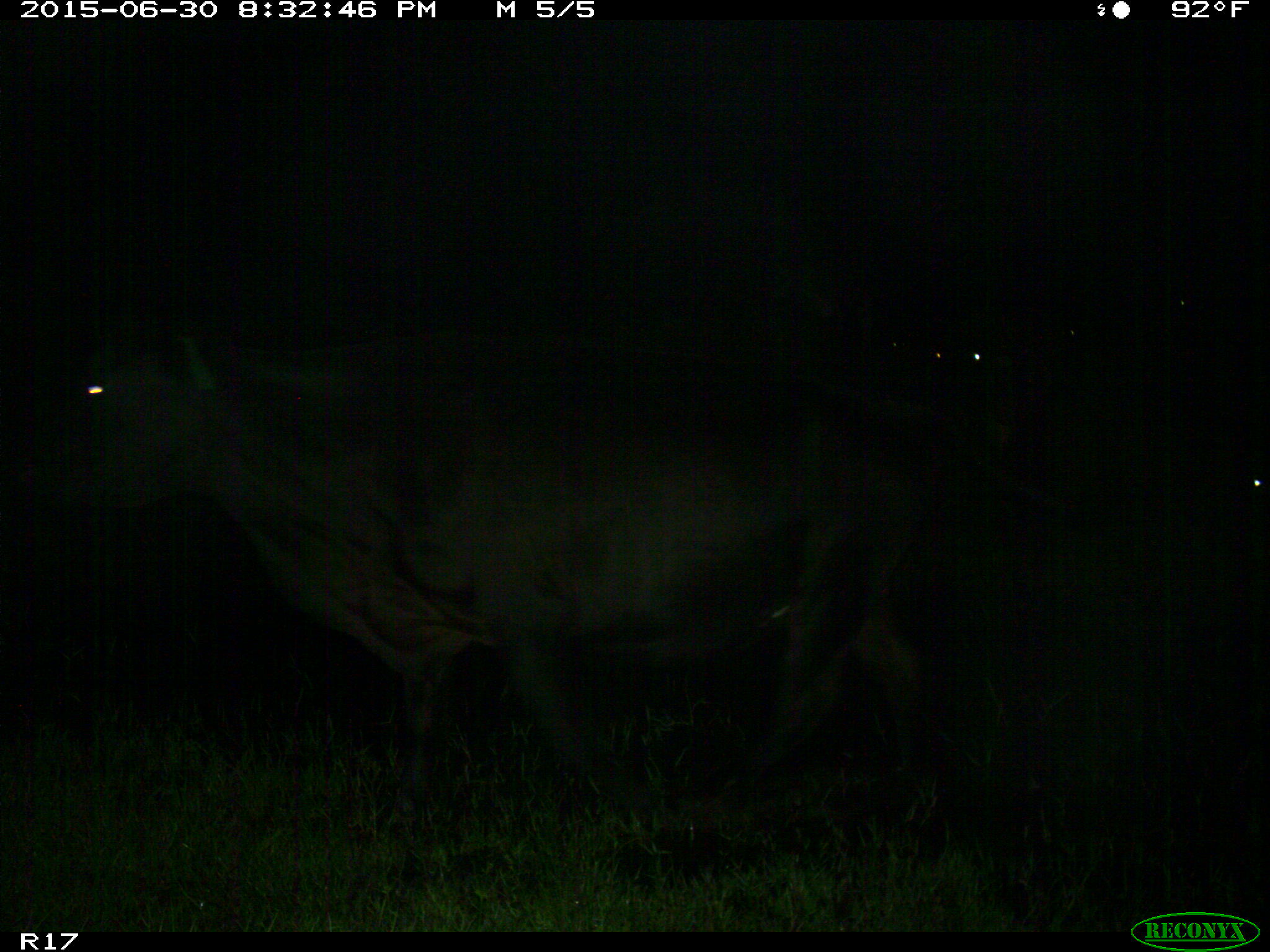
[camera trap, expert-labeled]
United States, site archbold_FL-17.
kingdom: Animalia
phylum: Chordata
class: Mammalia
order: Artiodactyla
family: Bovidae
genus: Bos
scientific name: Bos taurus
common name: domestic cow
Bos taurus (domestic cow).